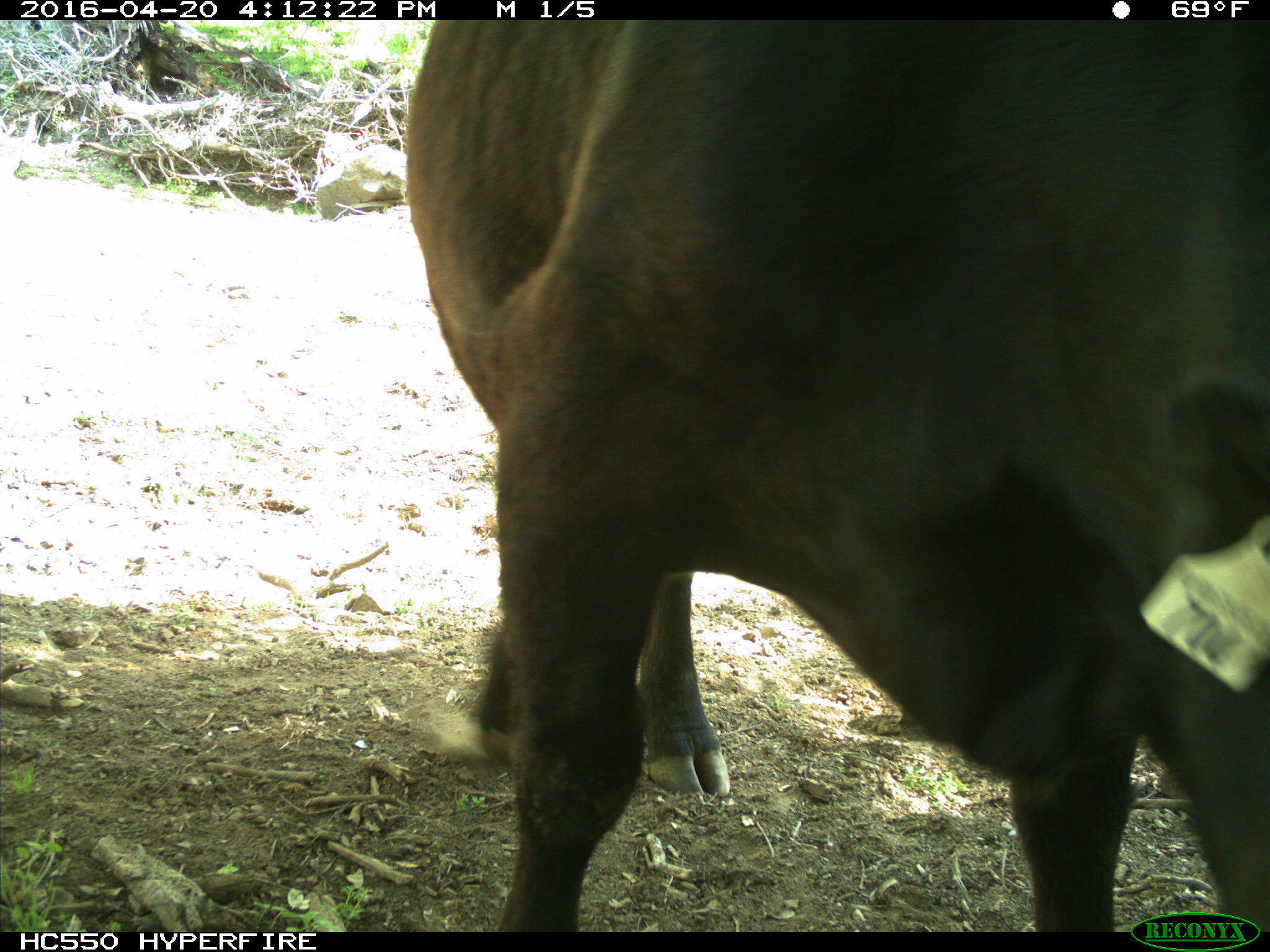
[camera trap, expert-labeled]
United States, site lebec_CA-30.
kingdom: Animalia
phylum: Chordata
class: Mammalia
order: Artiodactyla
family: Bovidae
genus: Bos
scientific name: Bos taurus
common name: domestic cow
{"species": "Bos taurus (domestic cow)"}